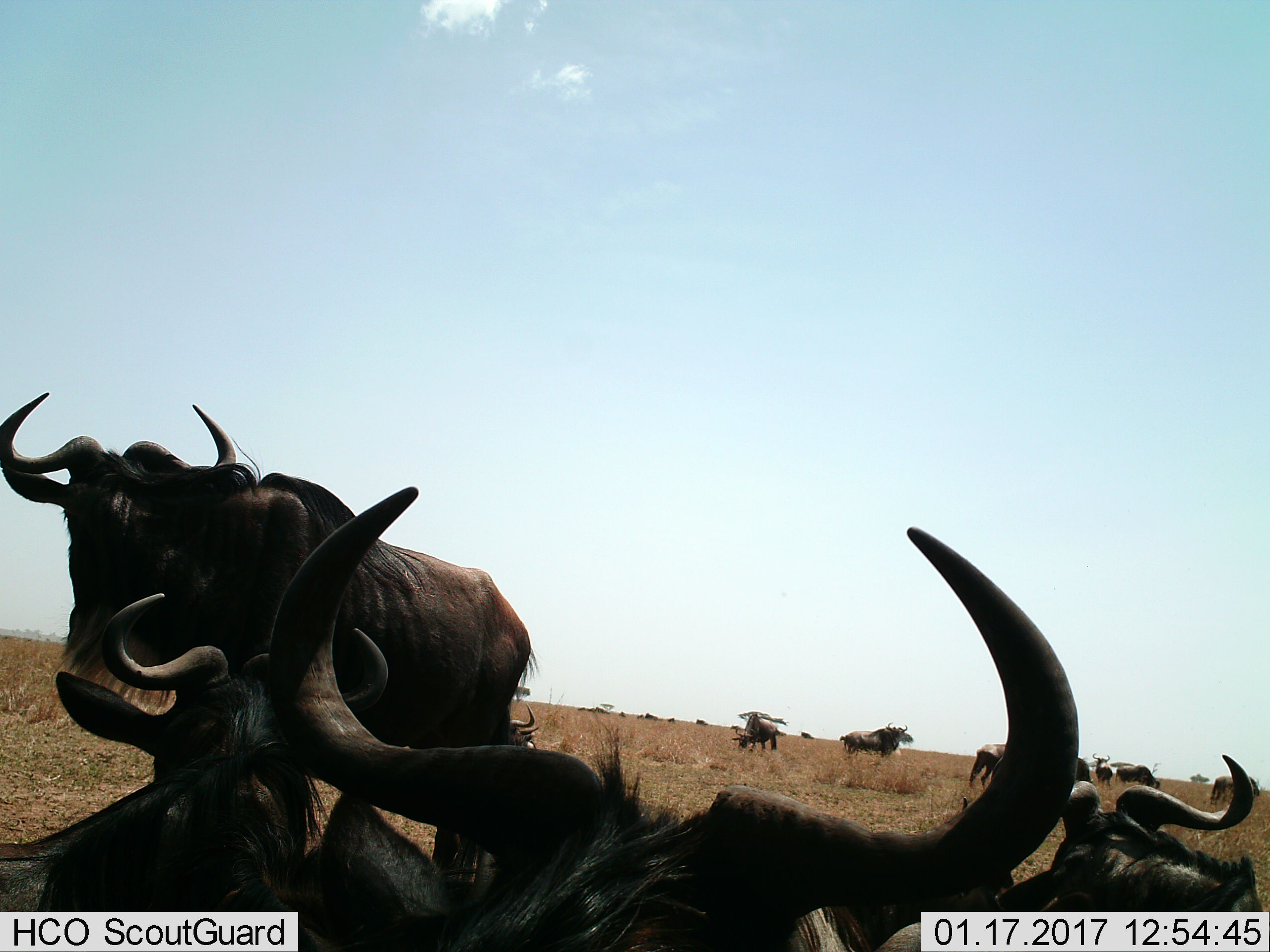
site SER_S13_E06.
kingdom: Animalia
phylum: Chordata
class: Mammalia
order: Artiodactyla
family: Bovidae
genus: Connochaetes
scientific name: Connochaetes taurinus taurinus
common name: blue wildebeest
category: wildebeestblue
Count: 11-50.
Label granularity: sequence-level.